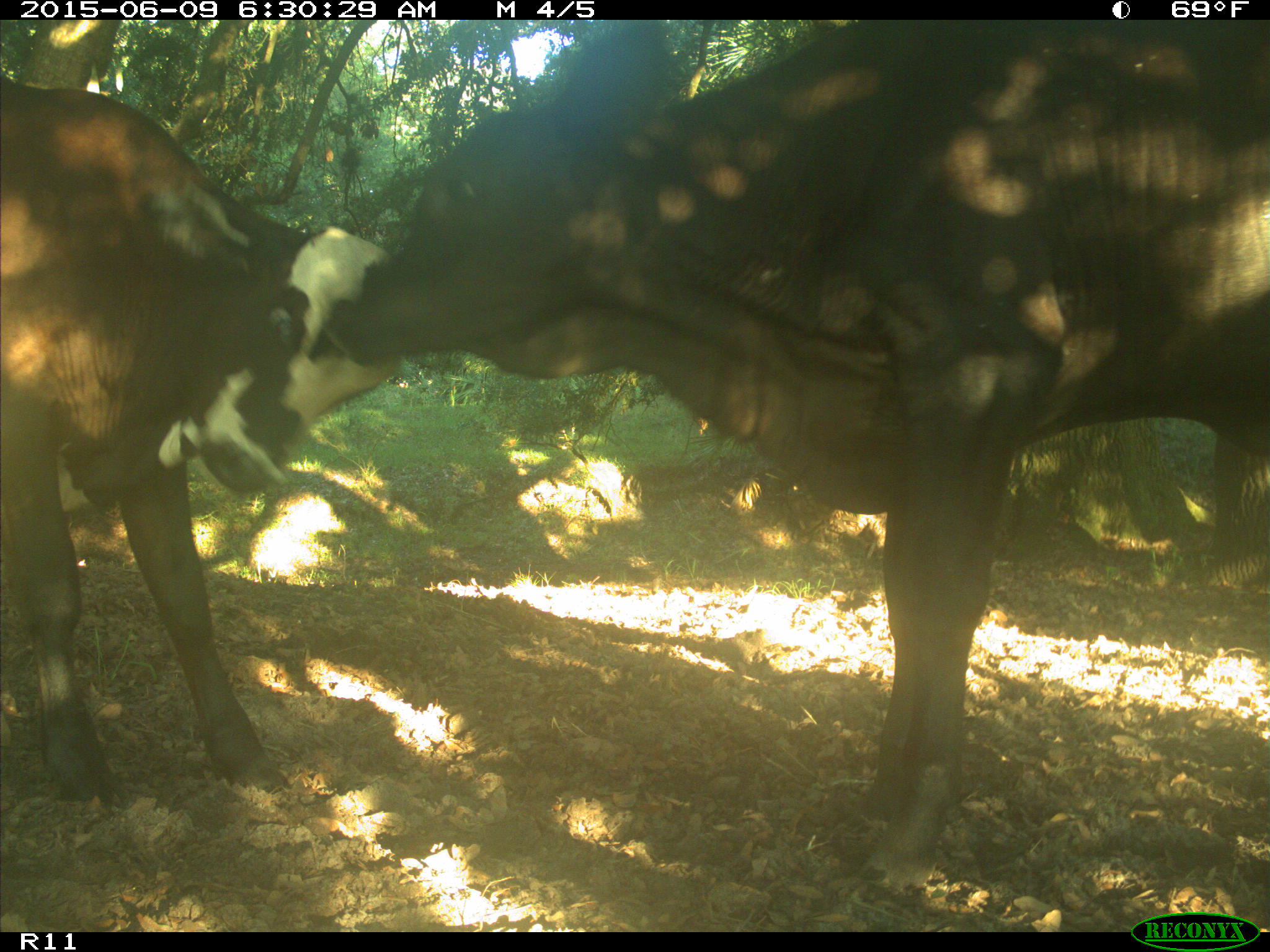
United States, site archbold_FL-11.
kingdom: Animalia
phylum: Chordata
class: Mammalia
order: Artiodactyla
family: Bovidae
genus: Bos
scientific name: Bos taurus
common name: domestic cow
Bos taurus (domestic cow).